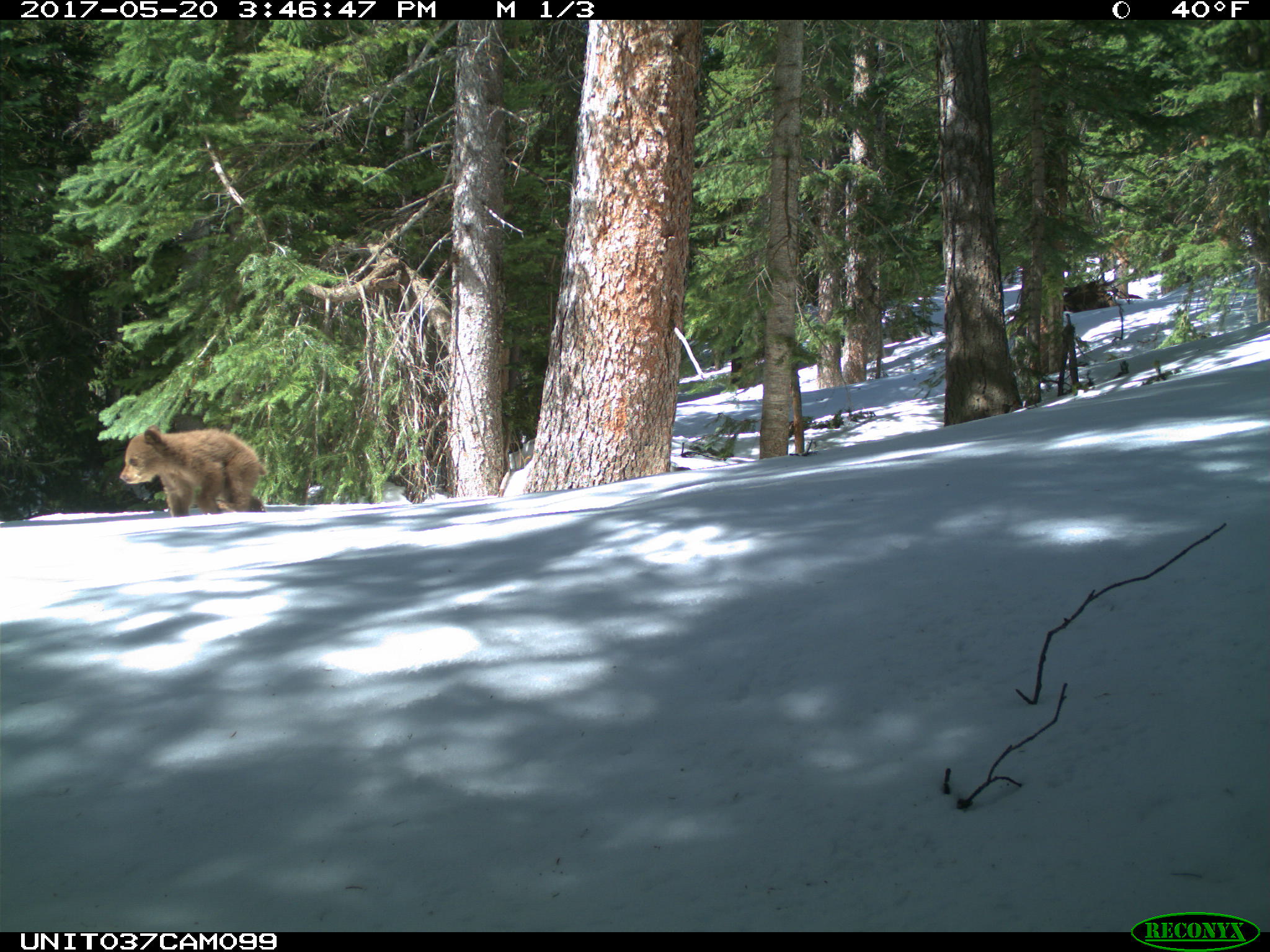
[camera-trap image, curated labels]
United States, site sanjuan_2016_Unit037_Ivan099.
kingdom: Animalia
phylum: Chordata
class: Mammalia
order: Carnivora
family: Ursidae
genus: Ursus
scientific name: Ursus americanus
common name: american black bear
Ursus americanus (american black bear).